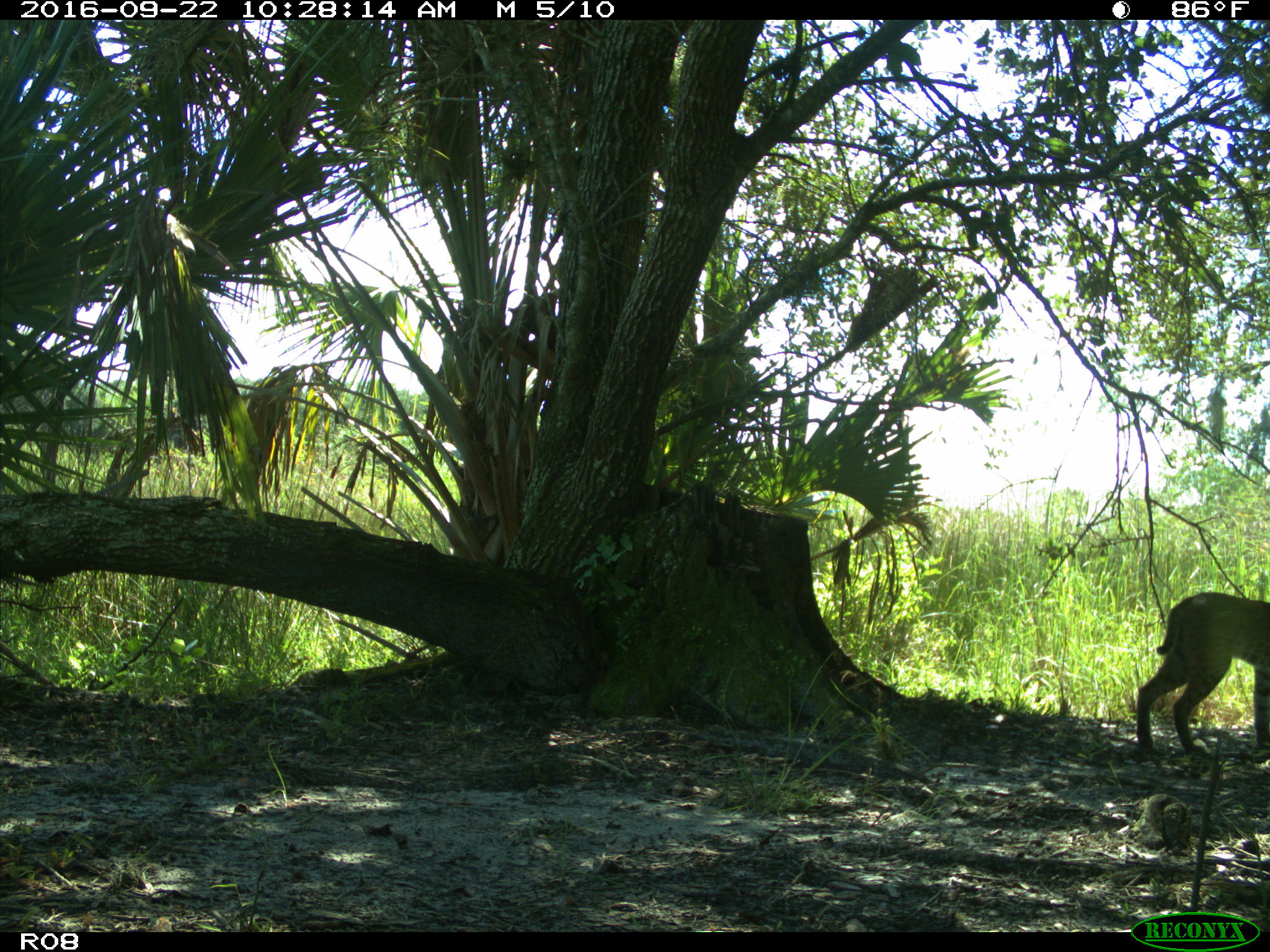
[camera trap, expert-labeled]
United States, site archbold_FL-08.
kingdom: Animalia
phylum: Chordata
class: Mammalia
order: Carnivora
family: Felidae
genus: Lynx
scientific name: Lynx rufus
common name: bobcat